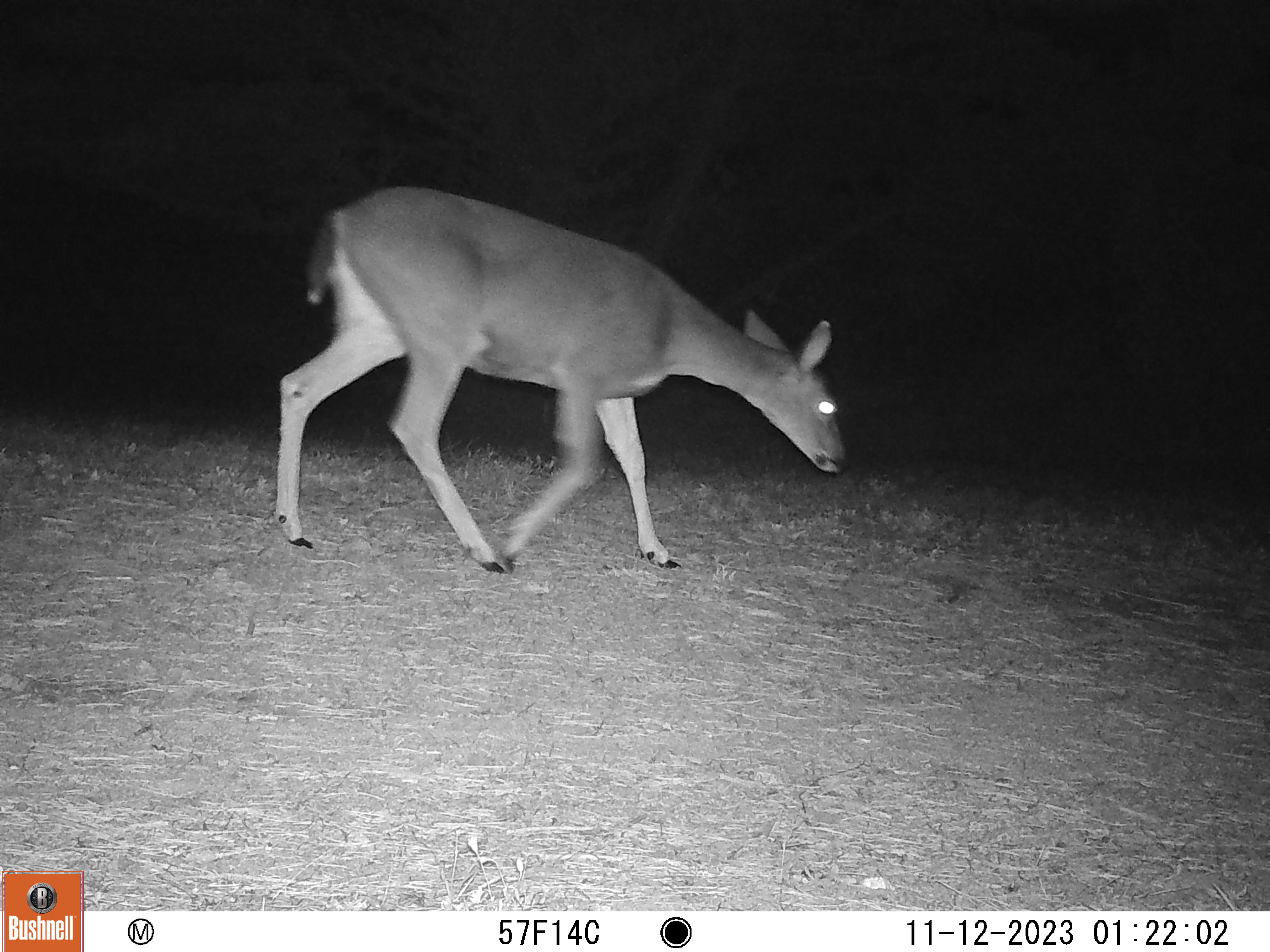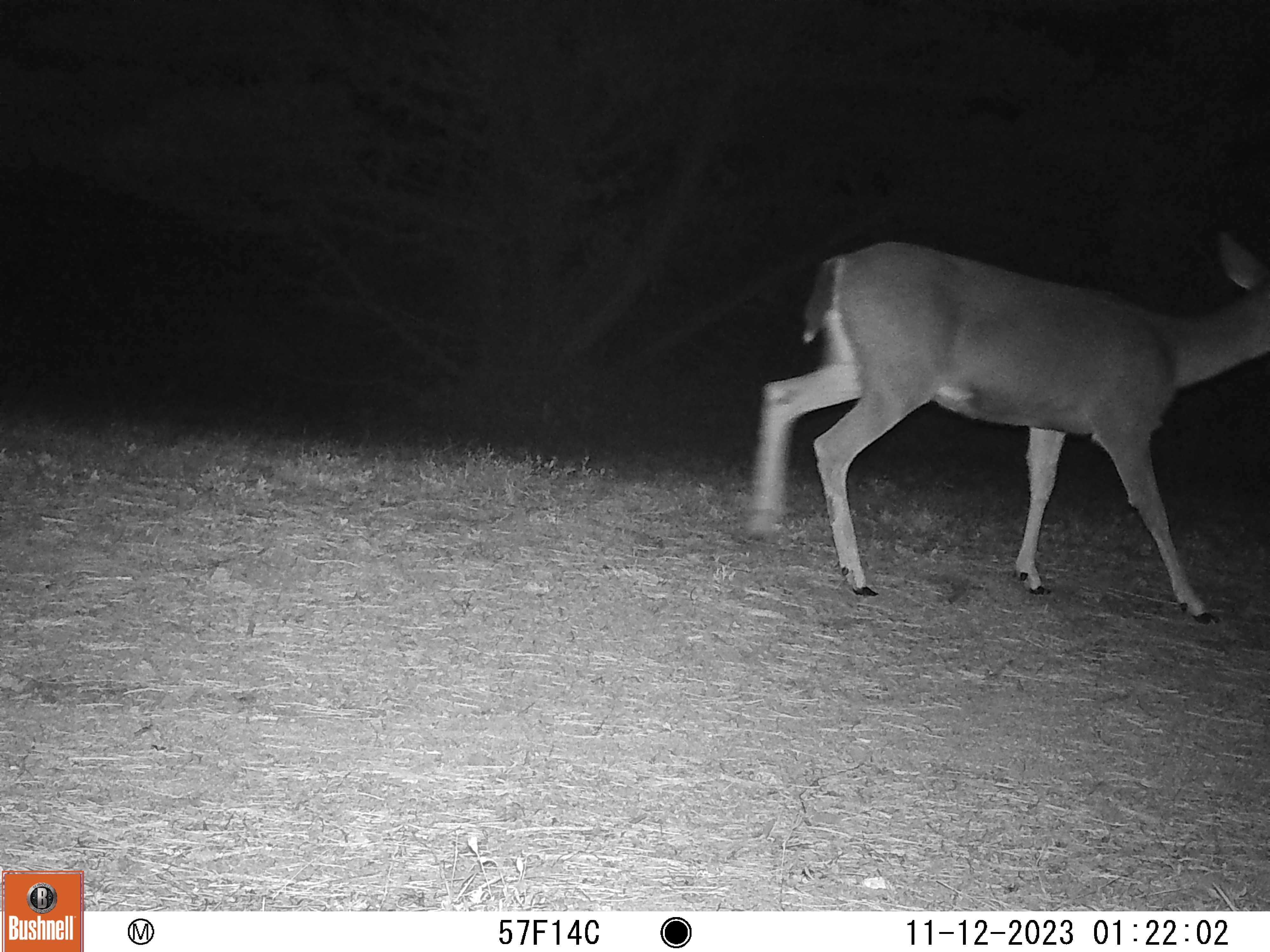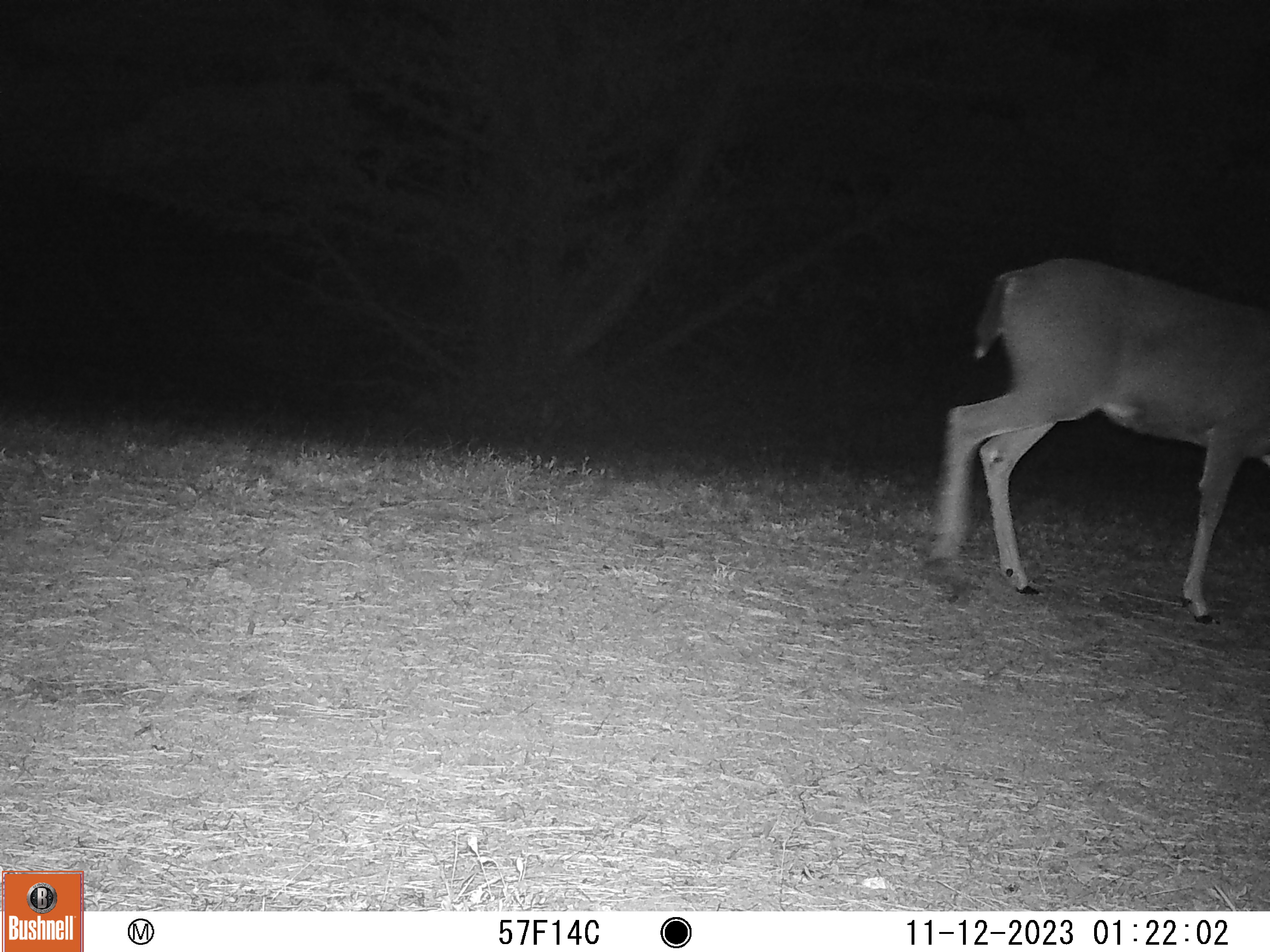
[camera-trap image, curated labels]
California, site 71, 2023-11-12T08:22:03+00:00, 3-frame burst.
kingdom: Animalia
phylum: Chordata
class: Mammalia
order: Artiodactyla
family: Cervidae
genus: Odocoileus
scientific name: Odocoileus hemionus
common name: mule deer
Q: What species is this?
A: Mule deer (Odocoileus hemionus).